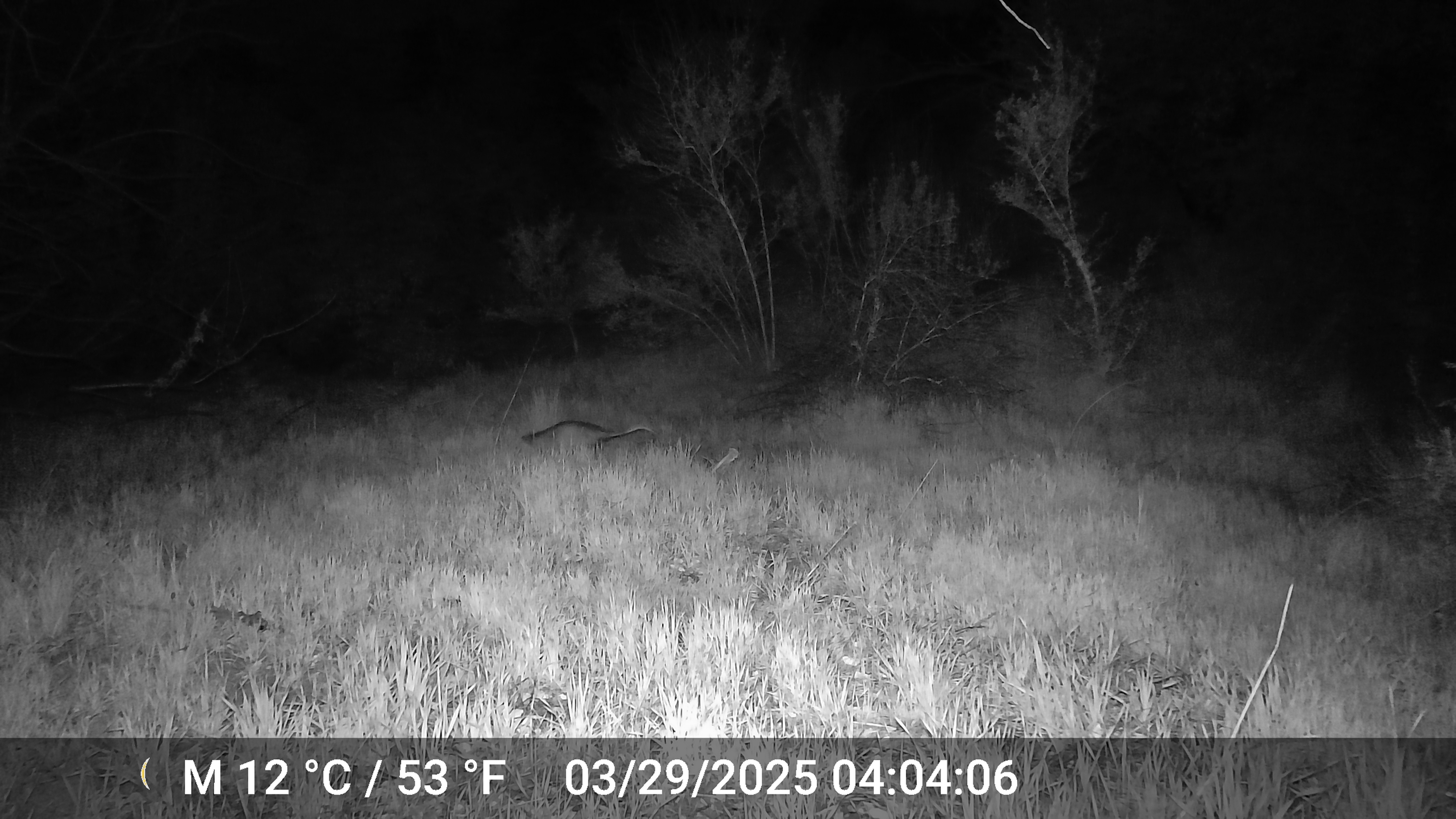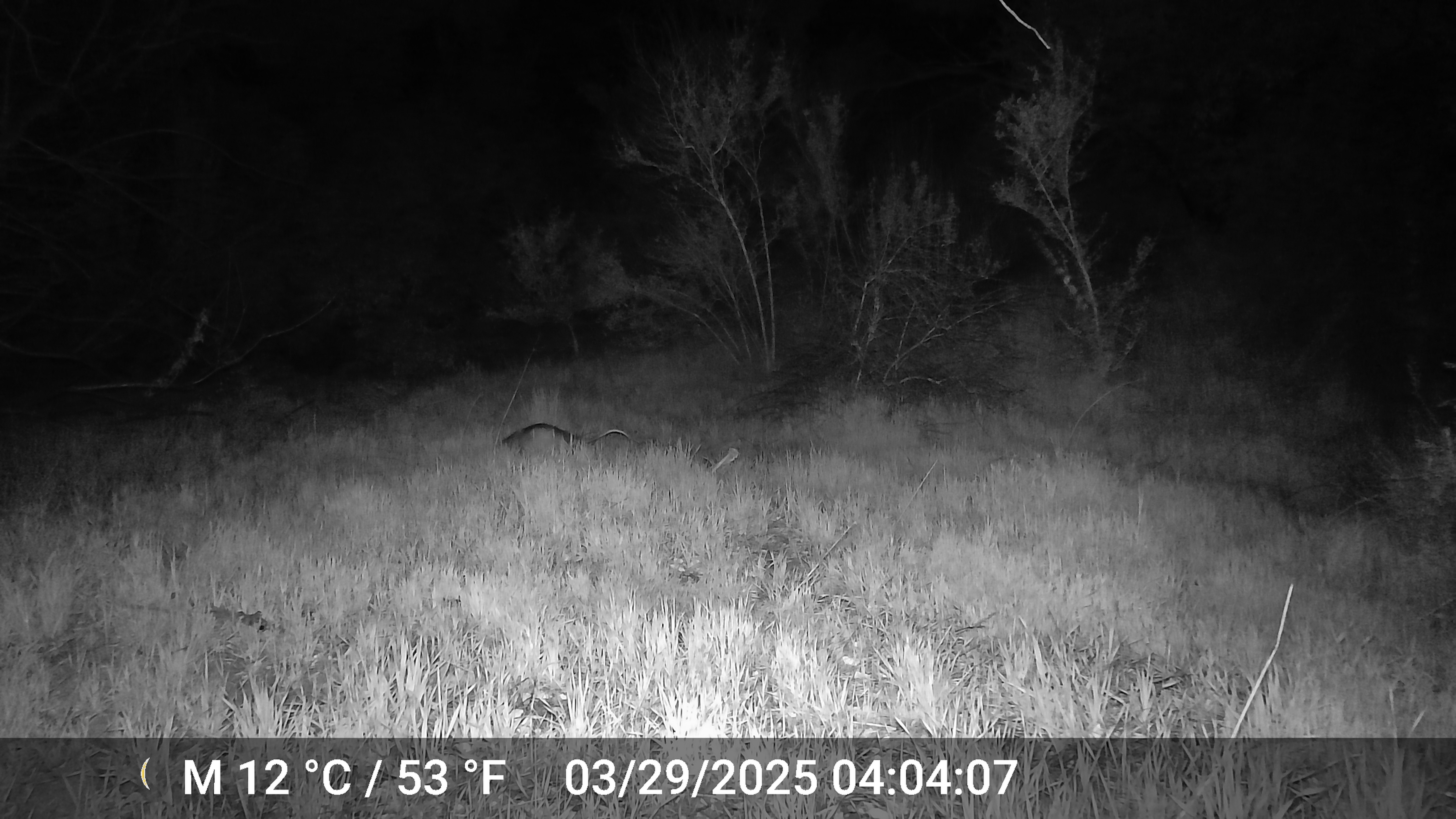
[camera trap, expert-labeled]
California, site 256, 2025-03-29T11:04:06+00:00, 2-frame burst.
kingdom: Animalia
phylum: Chordata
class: Mammalia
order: Didelphimorphia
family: Didelphidae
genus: Didelphis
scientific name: Didelphis virginiana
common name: virginia opossum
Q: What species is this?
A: Virginia opossum (Didelphis virginiana).